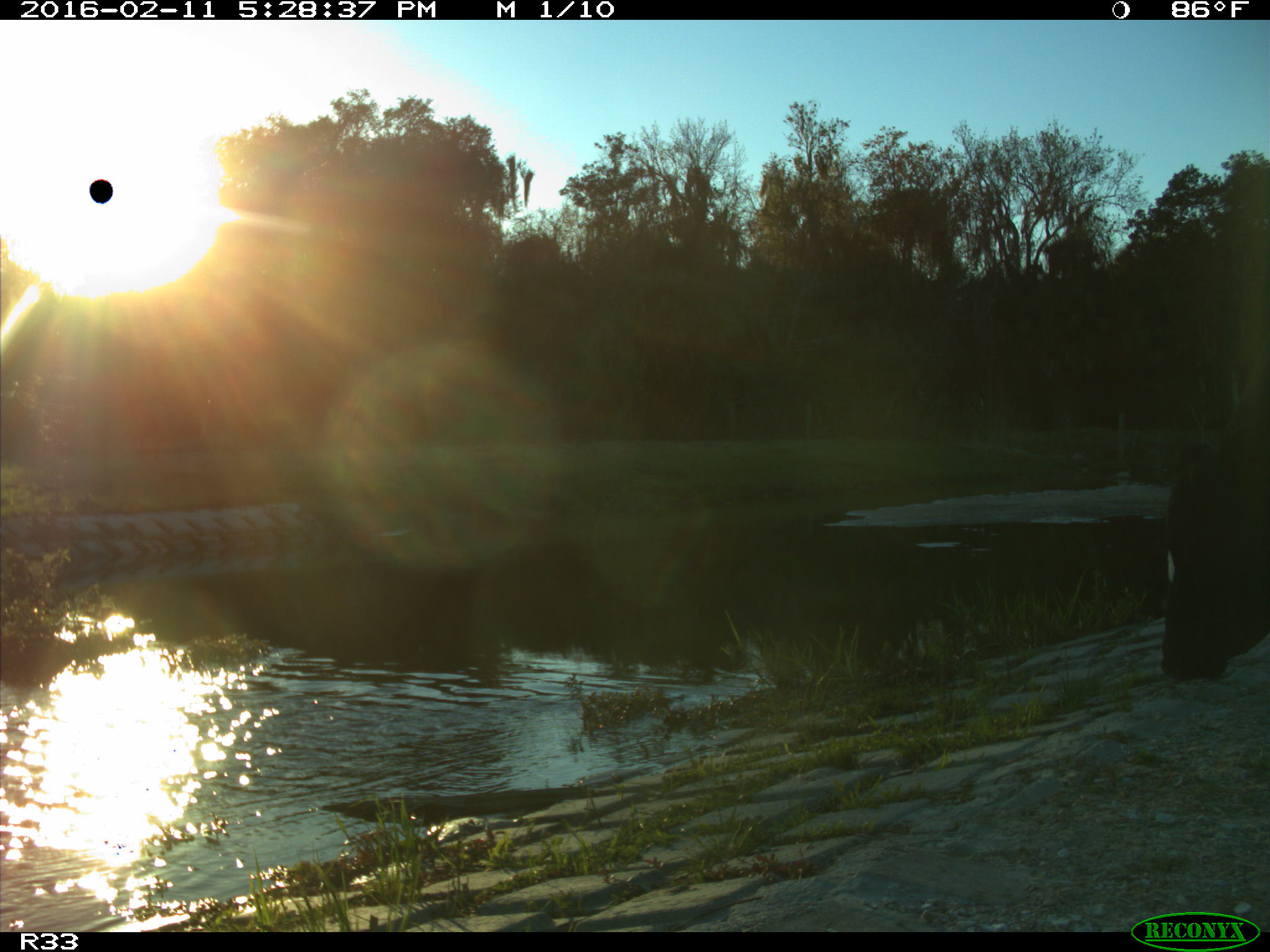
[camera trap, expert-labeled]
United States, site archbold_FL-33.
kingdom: Animalia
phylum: Chordata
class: Mammalia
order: Artiodactyla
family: Bovidae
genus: Bos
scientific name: Bos taurus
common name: domestic cow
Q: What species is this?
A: Bos taurus (domestic cow).